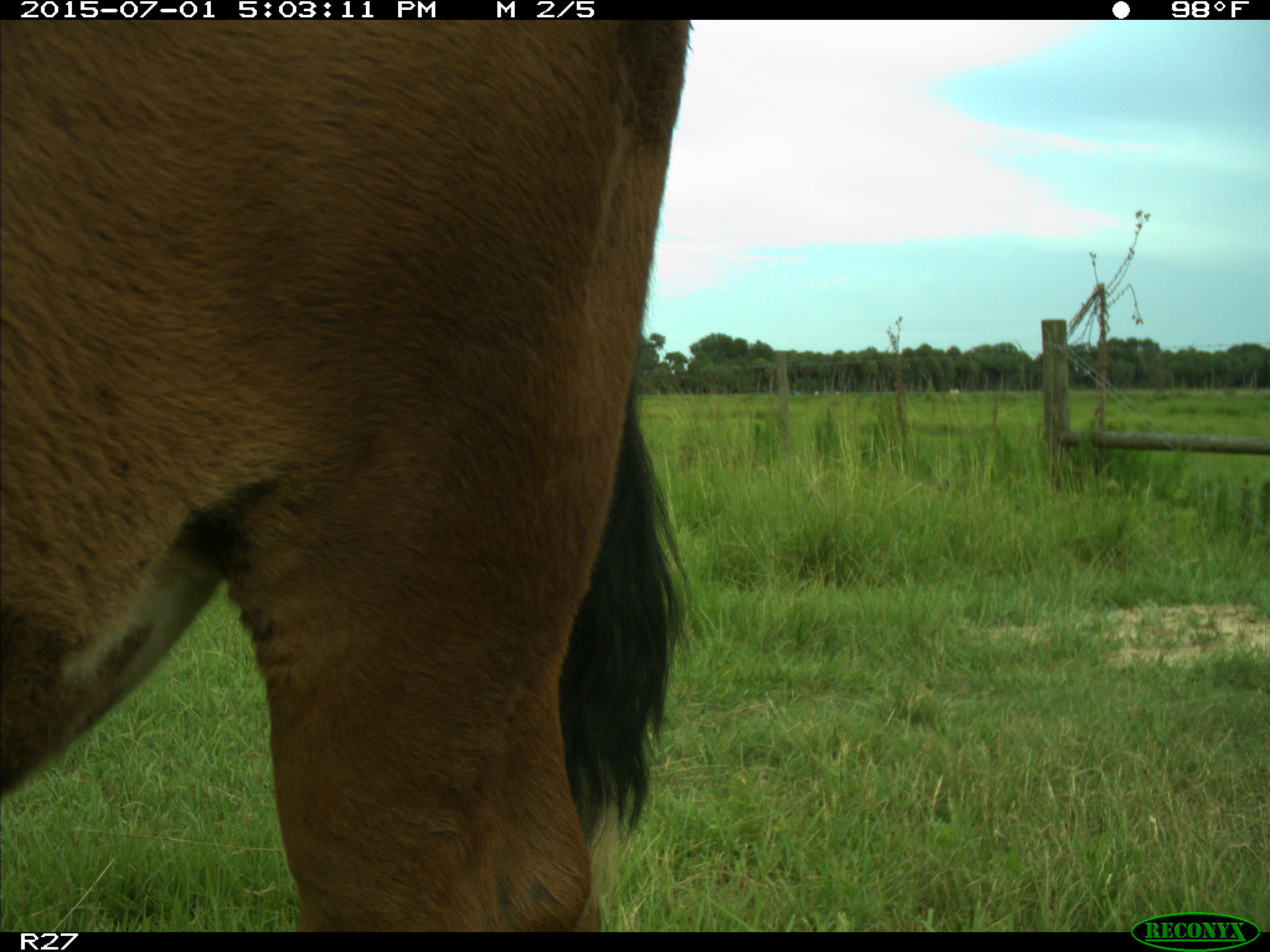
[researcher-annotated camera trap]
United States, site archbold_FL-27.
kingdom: Animalia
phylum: Chordata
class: Mammalia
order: Artiodactyla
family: Bovidae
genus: Bos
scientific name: Bos taurus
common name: domestic cow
Bos taurus (domestic cow).